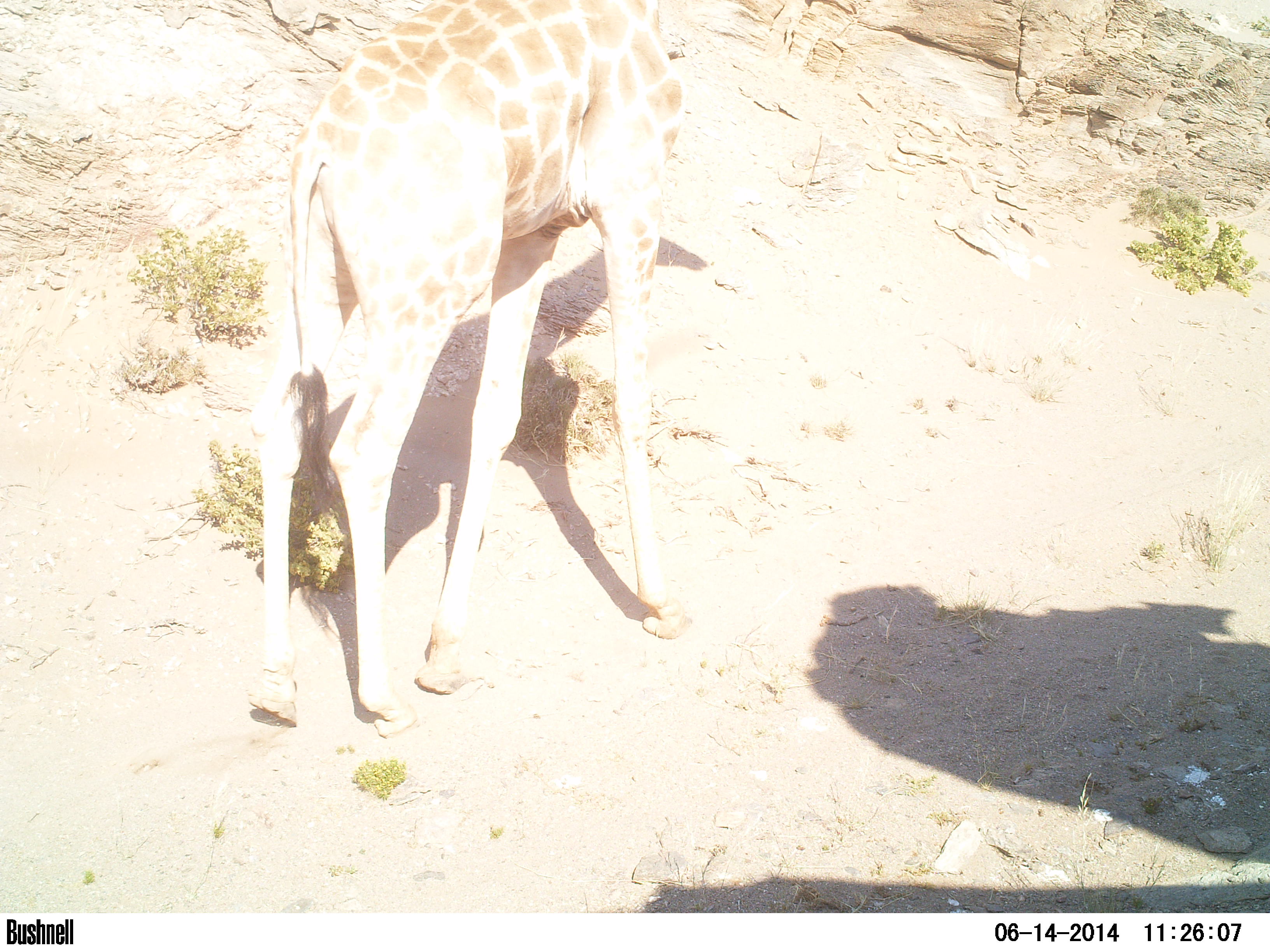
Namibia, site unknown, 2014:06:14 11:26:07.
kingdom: Animalia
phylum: Chordata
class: Mammalia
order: Artiodactyla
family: Giraffidae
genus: Giraffa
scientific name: Giraffa camelopardalis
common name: giraffe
Giraffa camelopardalis (giraffe).